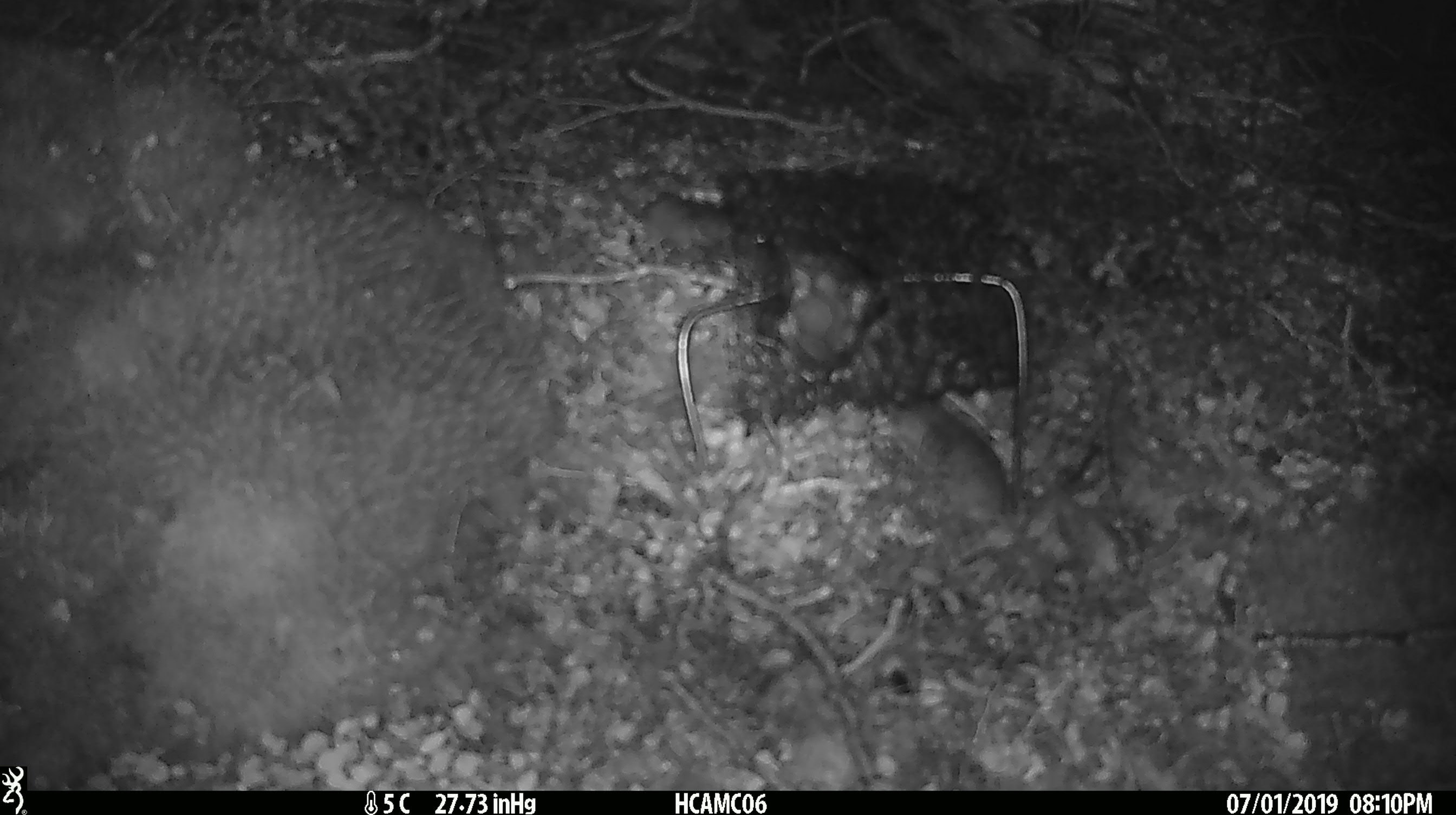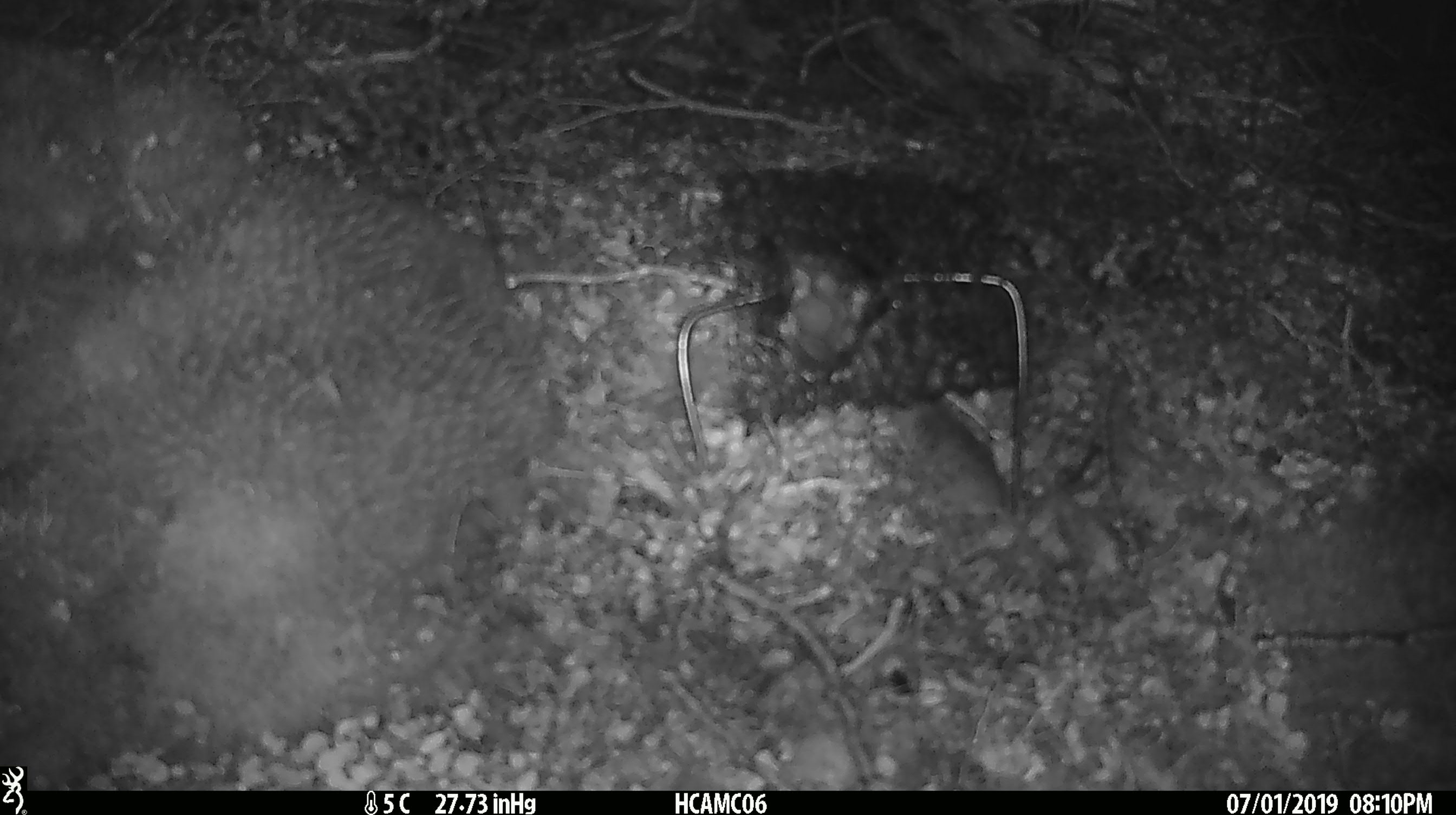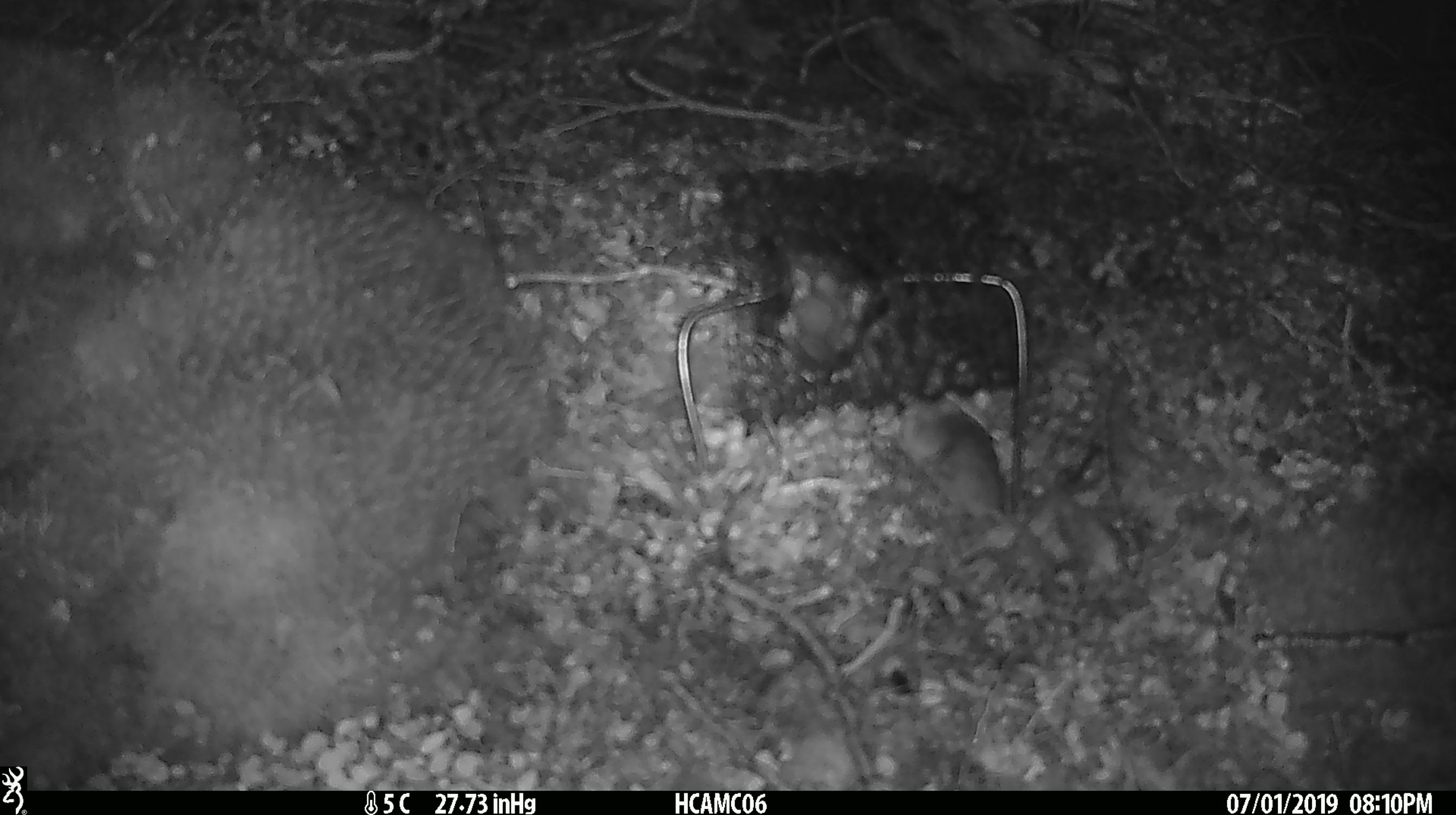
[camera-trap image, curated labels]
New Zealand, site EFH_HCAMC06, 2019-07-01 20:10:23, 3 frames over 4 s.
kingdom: Animalia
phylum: Chordata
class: Mammalia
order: Rodentia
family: Muridae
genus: Mus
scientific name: Mus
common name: mouse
Mouse (Mus).